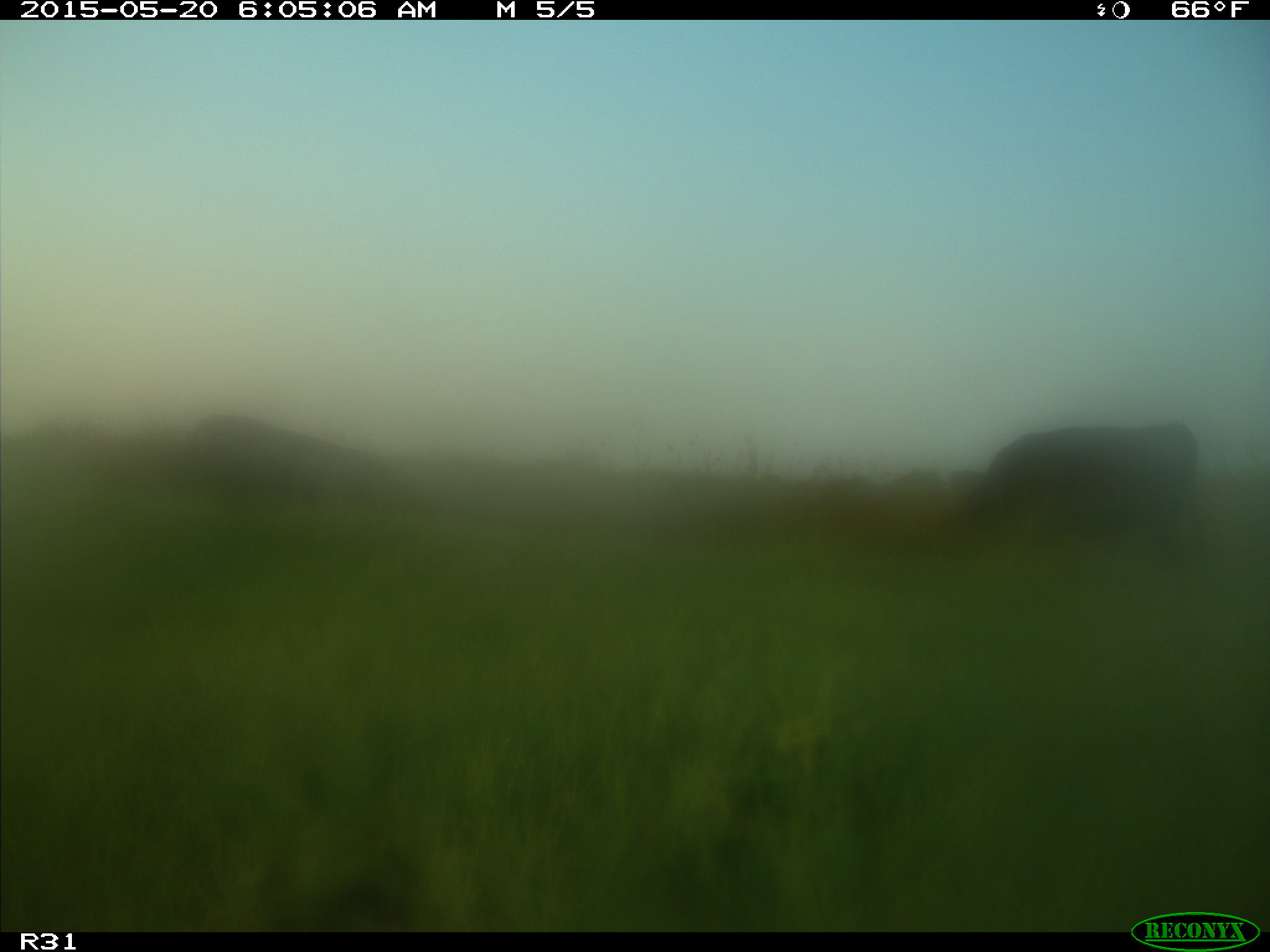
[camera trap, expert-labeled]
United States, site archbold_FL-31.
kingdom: Animalia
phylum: Chordata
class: Mammalia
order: Artiodactyla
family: Bovidae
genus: Bos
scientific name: Bos taurus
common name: domestic cow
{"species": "Bos taurus (domestic cow)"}